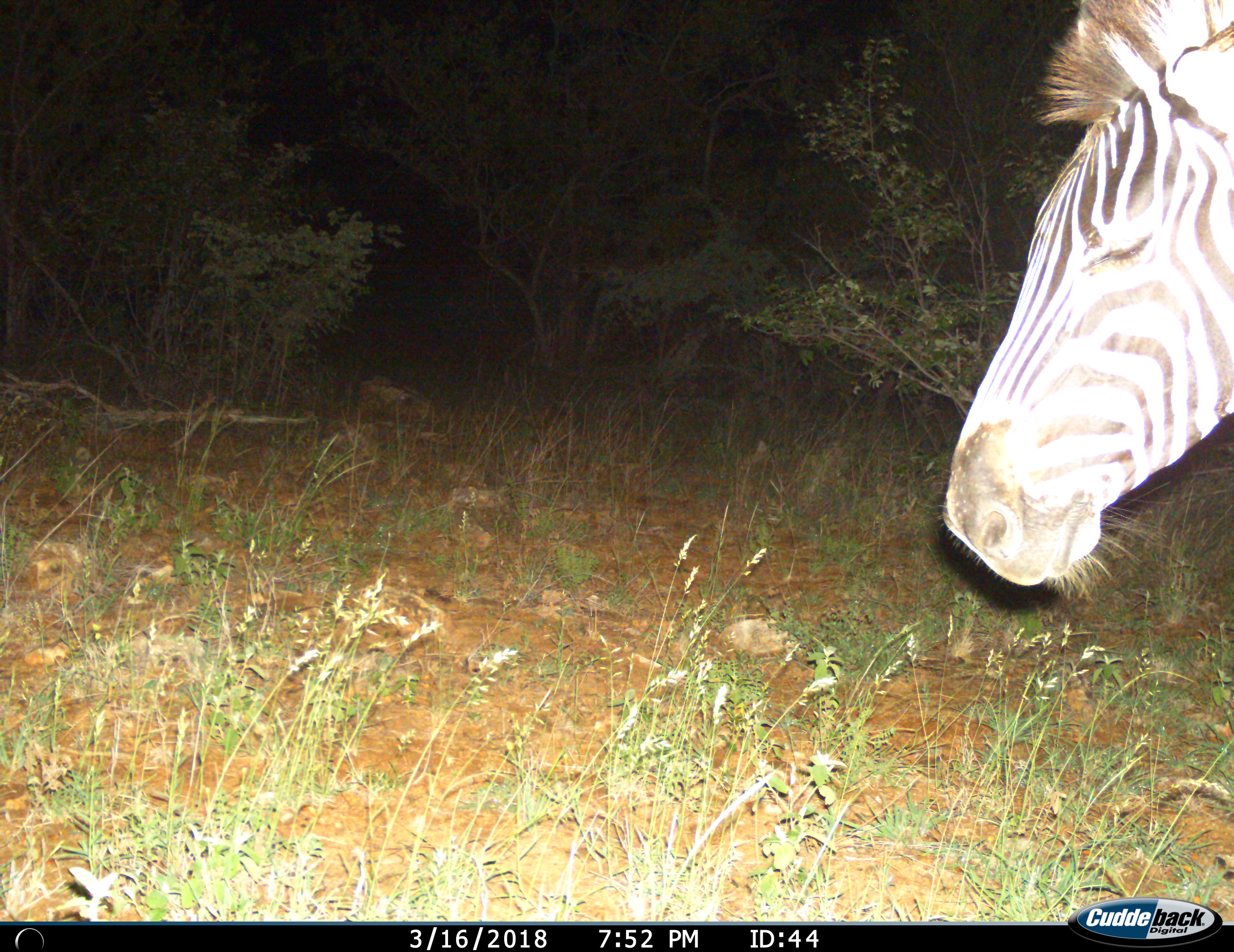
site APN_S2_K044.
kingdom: Animalia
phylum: Chordata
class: Mammalia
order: Perissodactyla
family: Equidae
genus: Equus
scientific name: Equus quagga burchellii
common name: burchell's zebra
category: zebraburchells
Zebraburchells (burchell's zebra) (Equus quagga burchellii), count 1. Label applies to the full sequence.